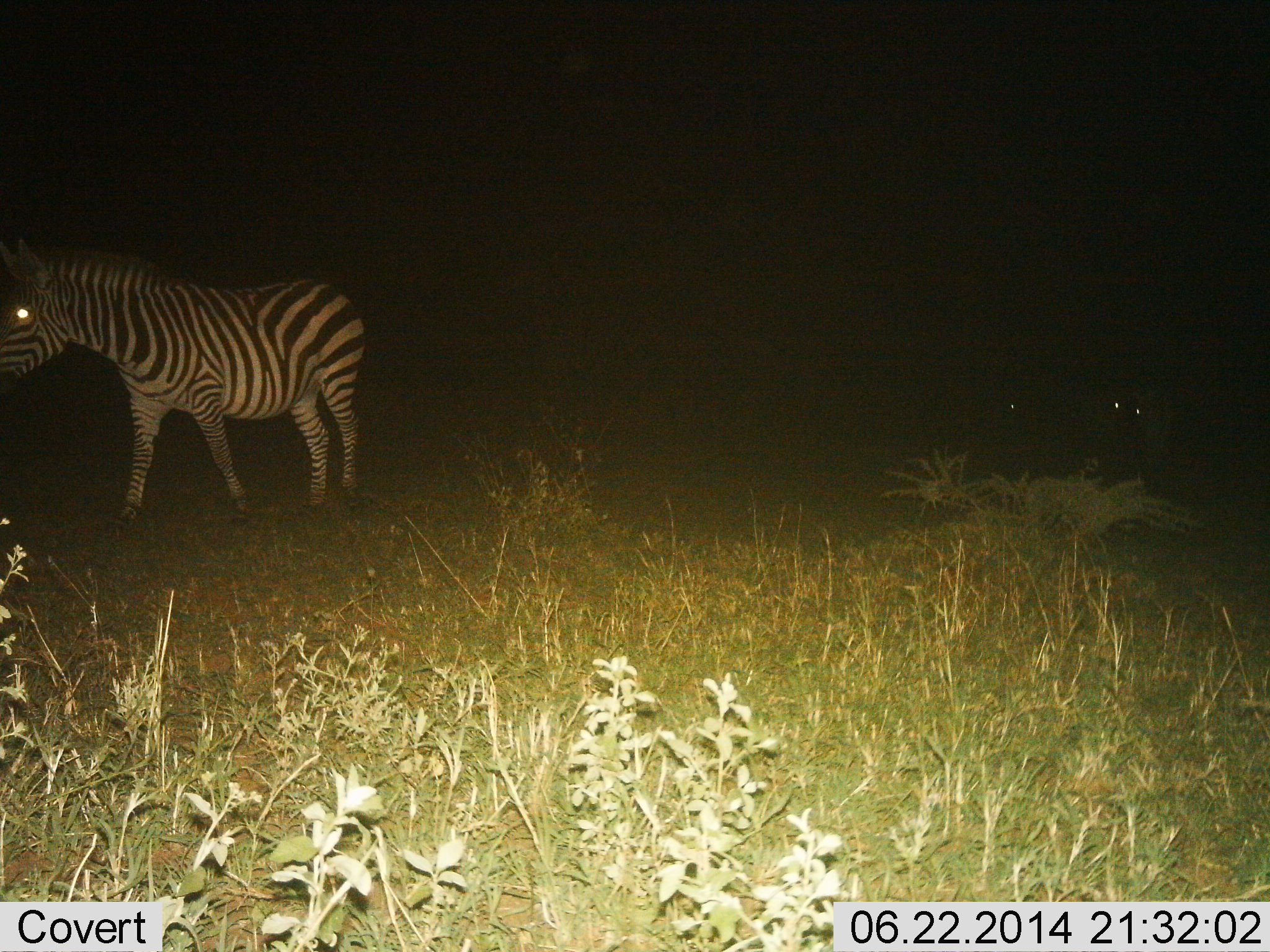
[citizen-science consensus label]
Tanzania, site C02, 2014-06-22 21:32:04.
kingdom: Animalia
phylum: Chordata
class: Mammalia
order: Perissodactyla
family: Equidae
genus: Equus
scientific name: Equus quagga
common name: plains zebra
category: zebra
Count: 1.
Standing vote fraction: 55%.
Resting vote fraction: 0%.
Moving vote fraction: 55%.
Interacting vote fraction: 0%.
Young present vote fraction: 0%.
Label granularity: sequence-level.